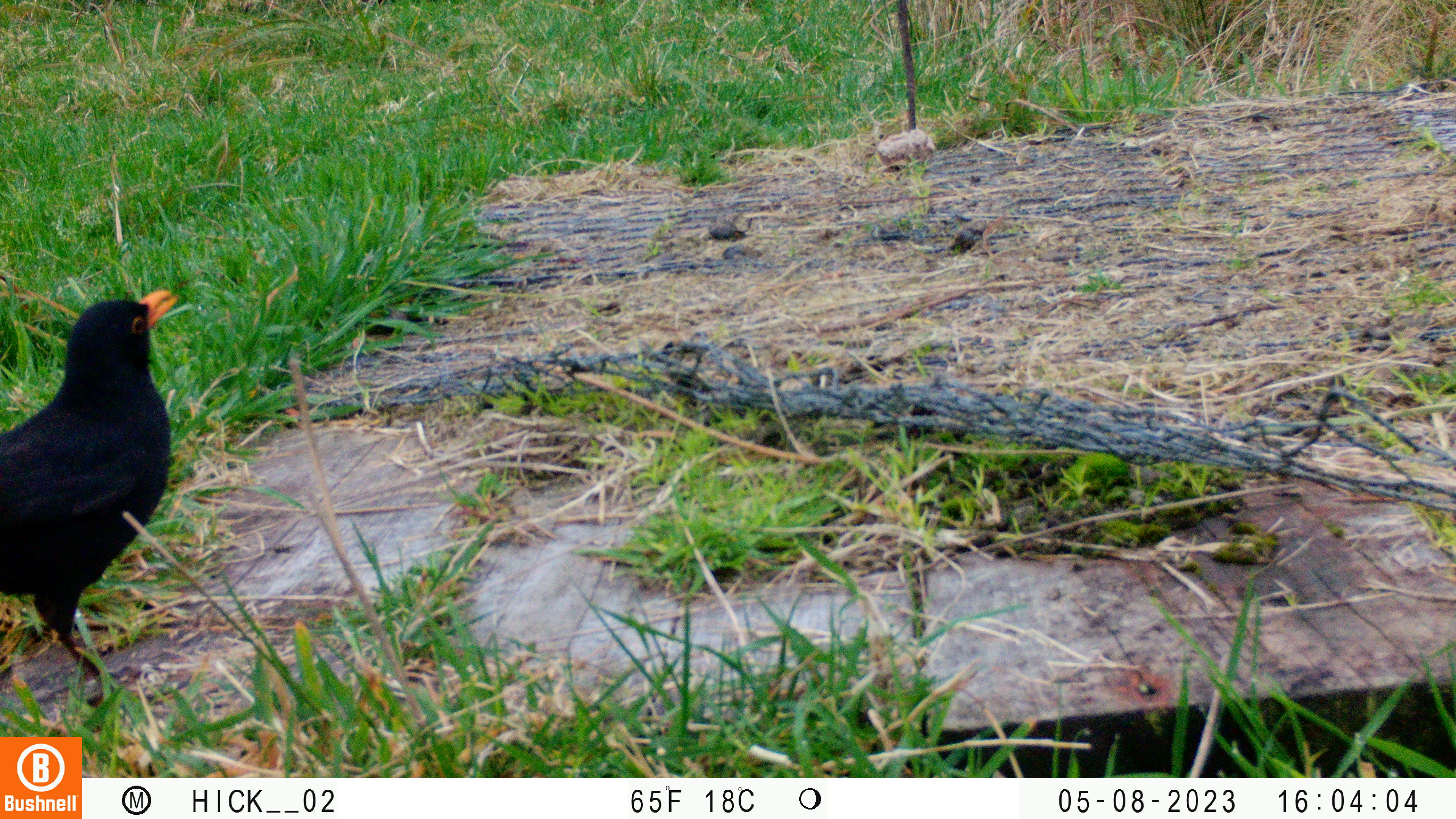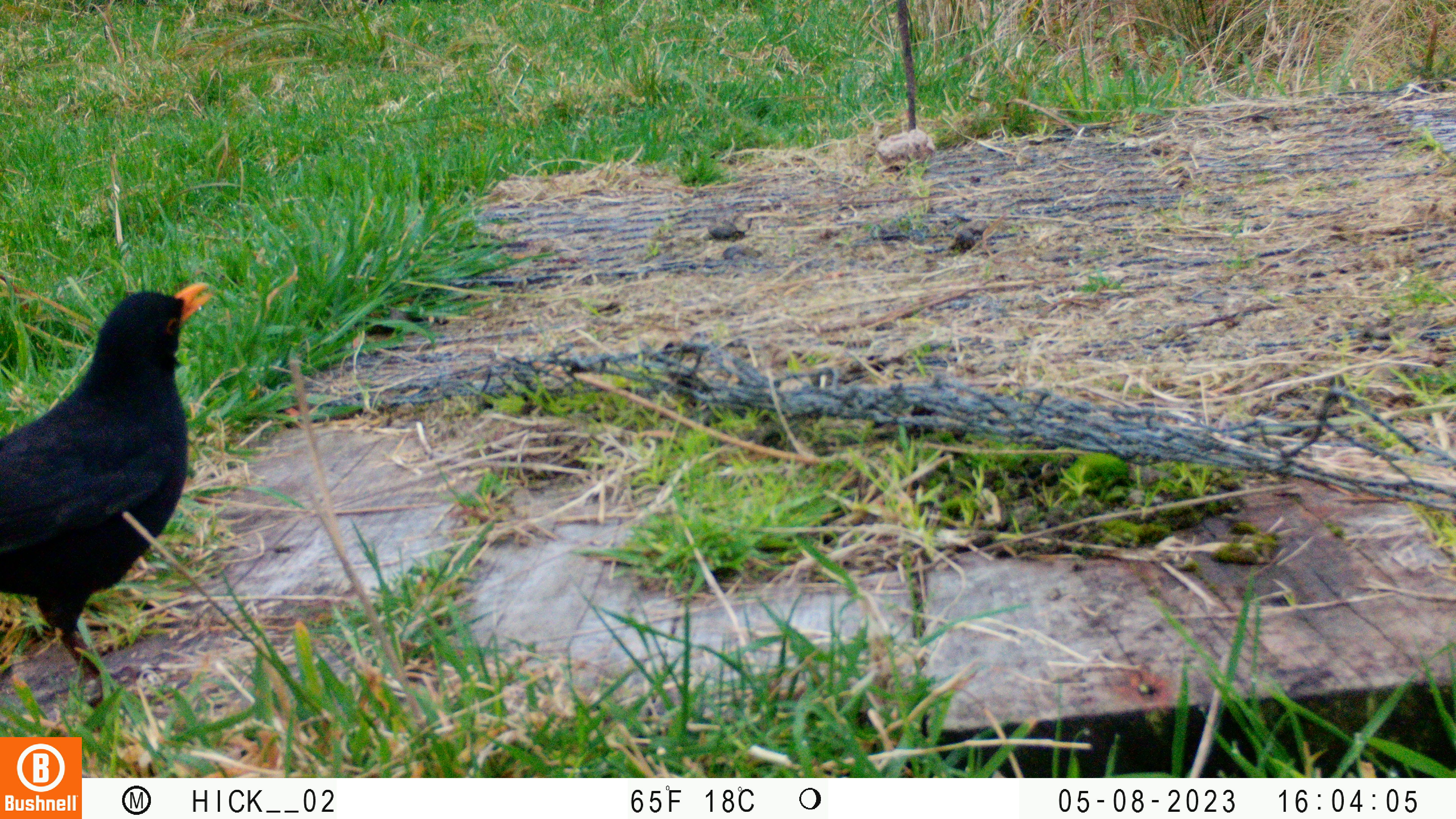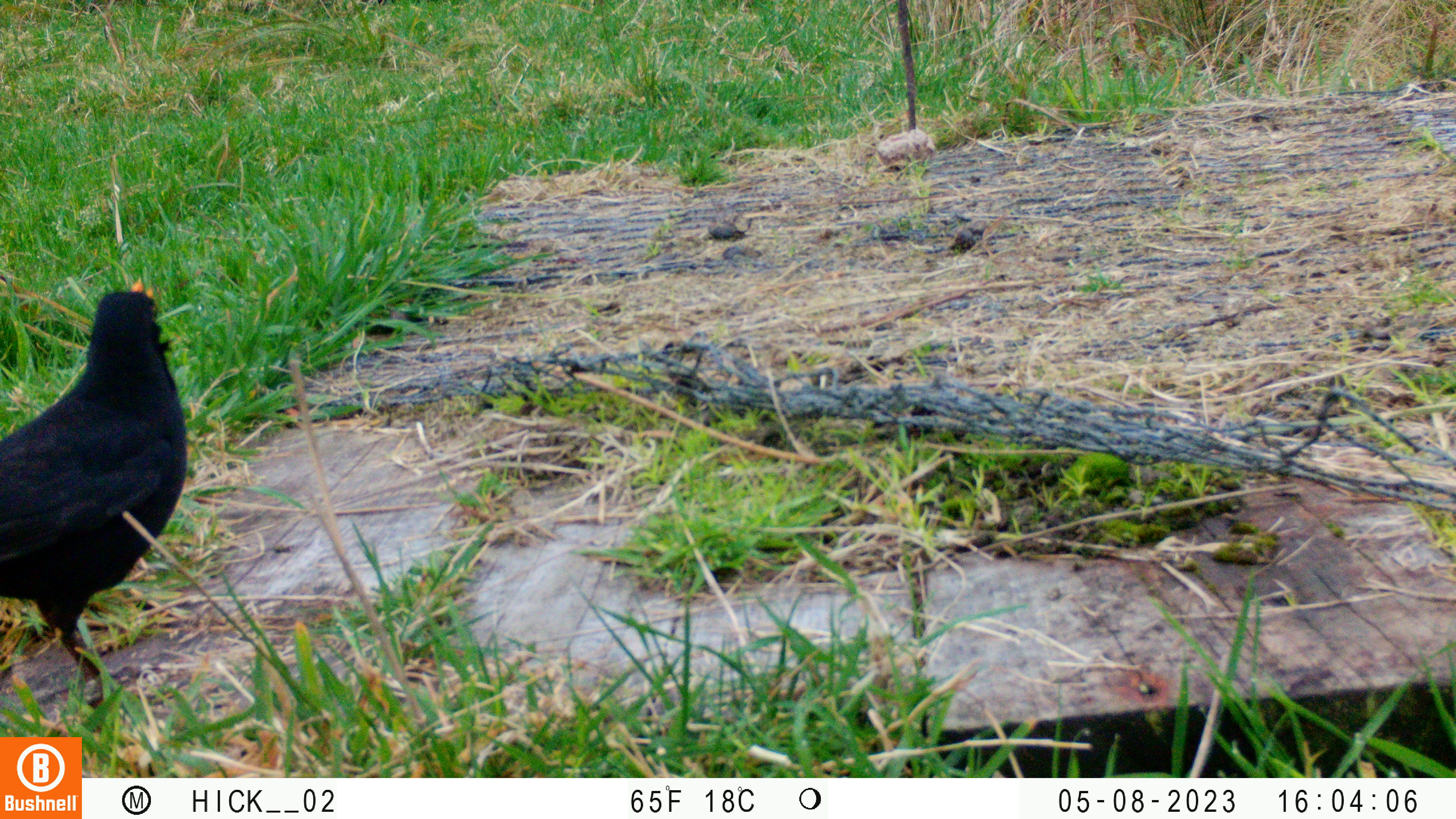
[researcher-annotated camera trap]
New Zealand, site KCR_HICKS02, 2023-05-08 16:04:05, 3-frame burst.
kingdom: Animalia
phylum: Chordata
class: Aves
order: Passeriformes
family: Turdidae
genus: Turdus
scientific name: Turdus merula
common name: eurasian blackbird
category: blackbird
Blackbird (eurasian blackbird) (Turdus merula).